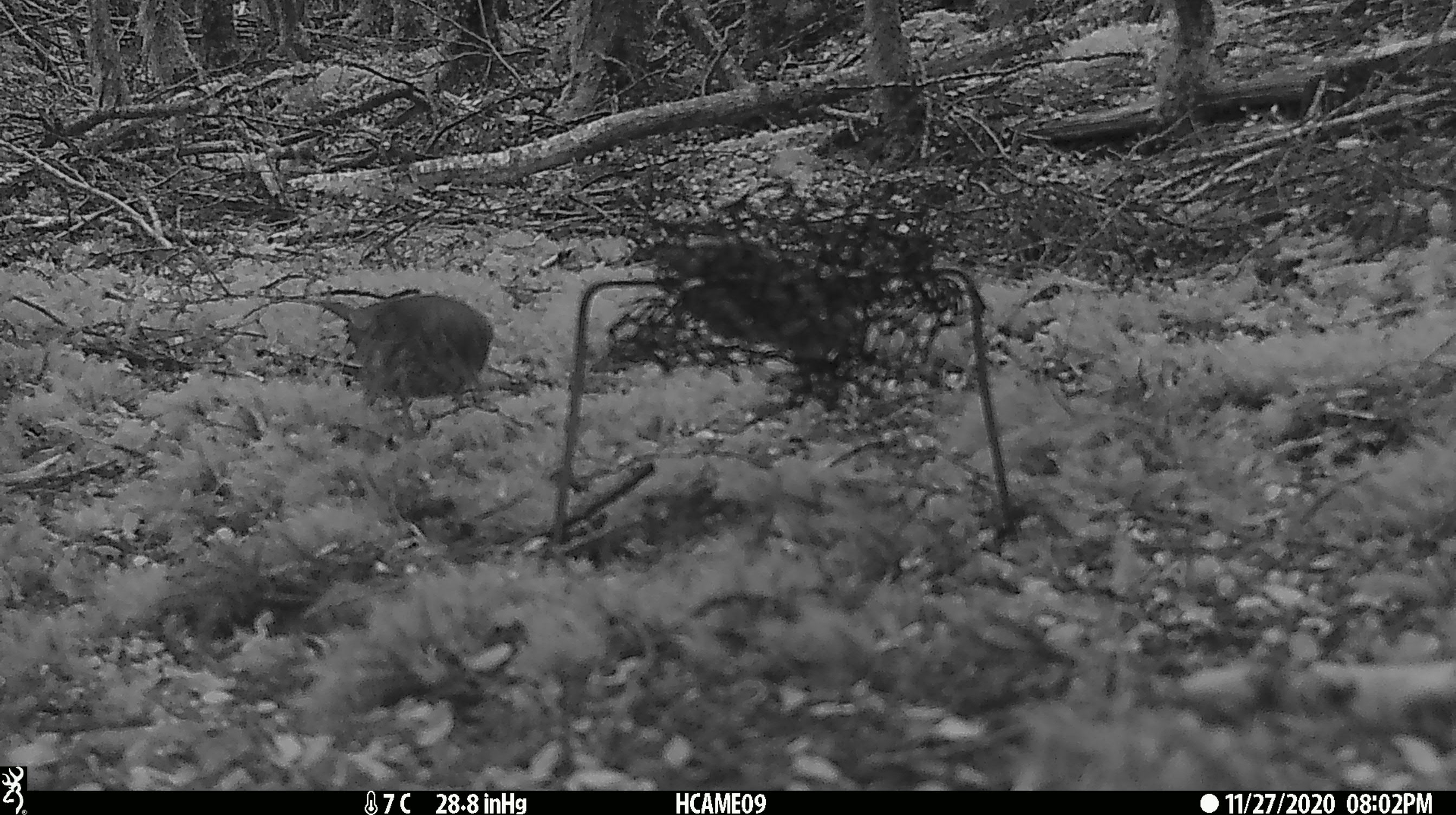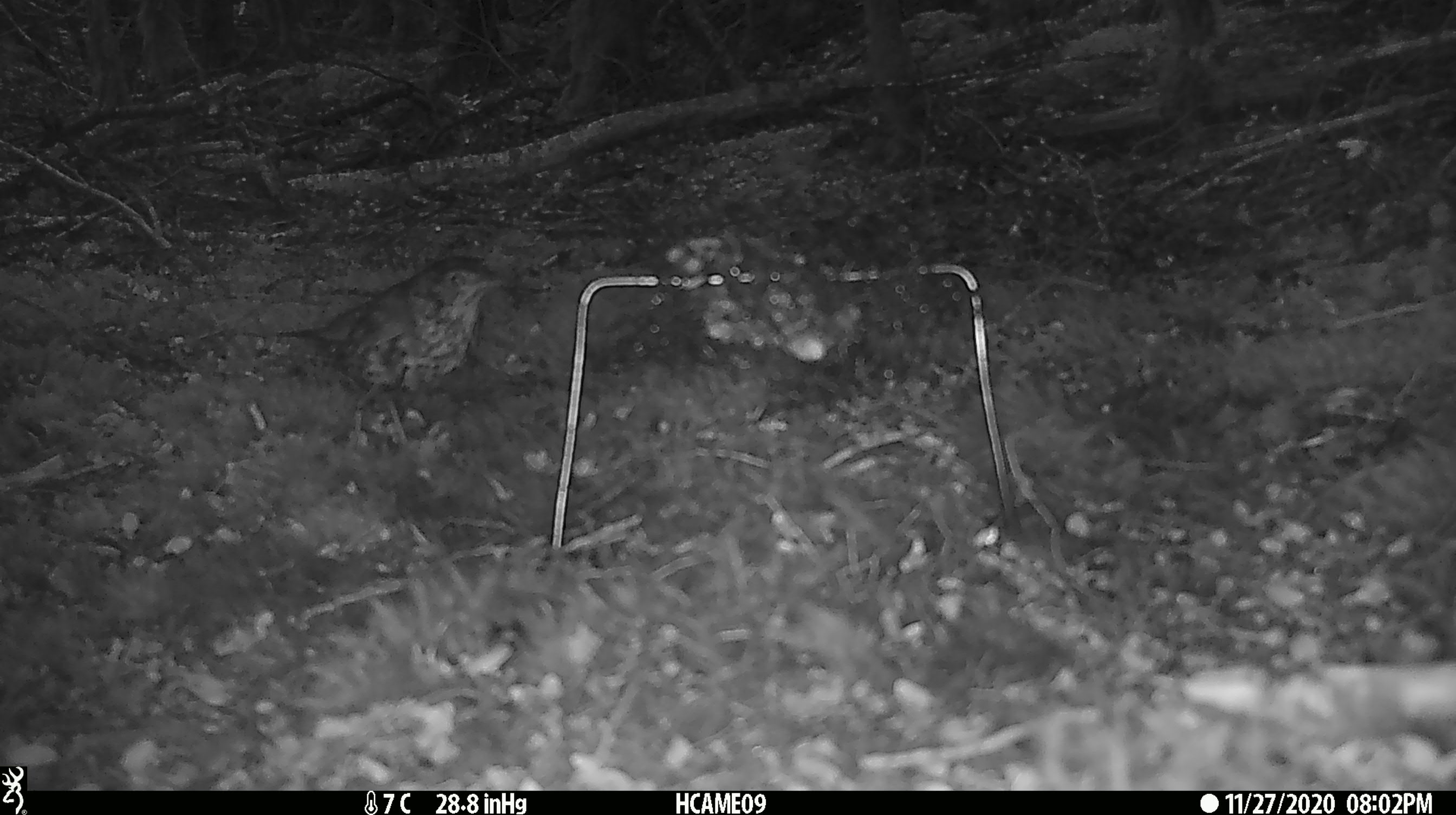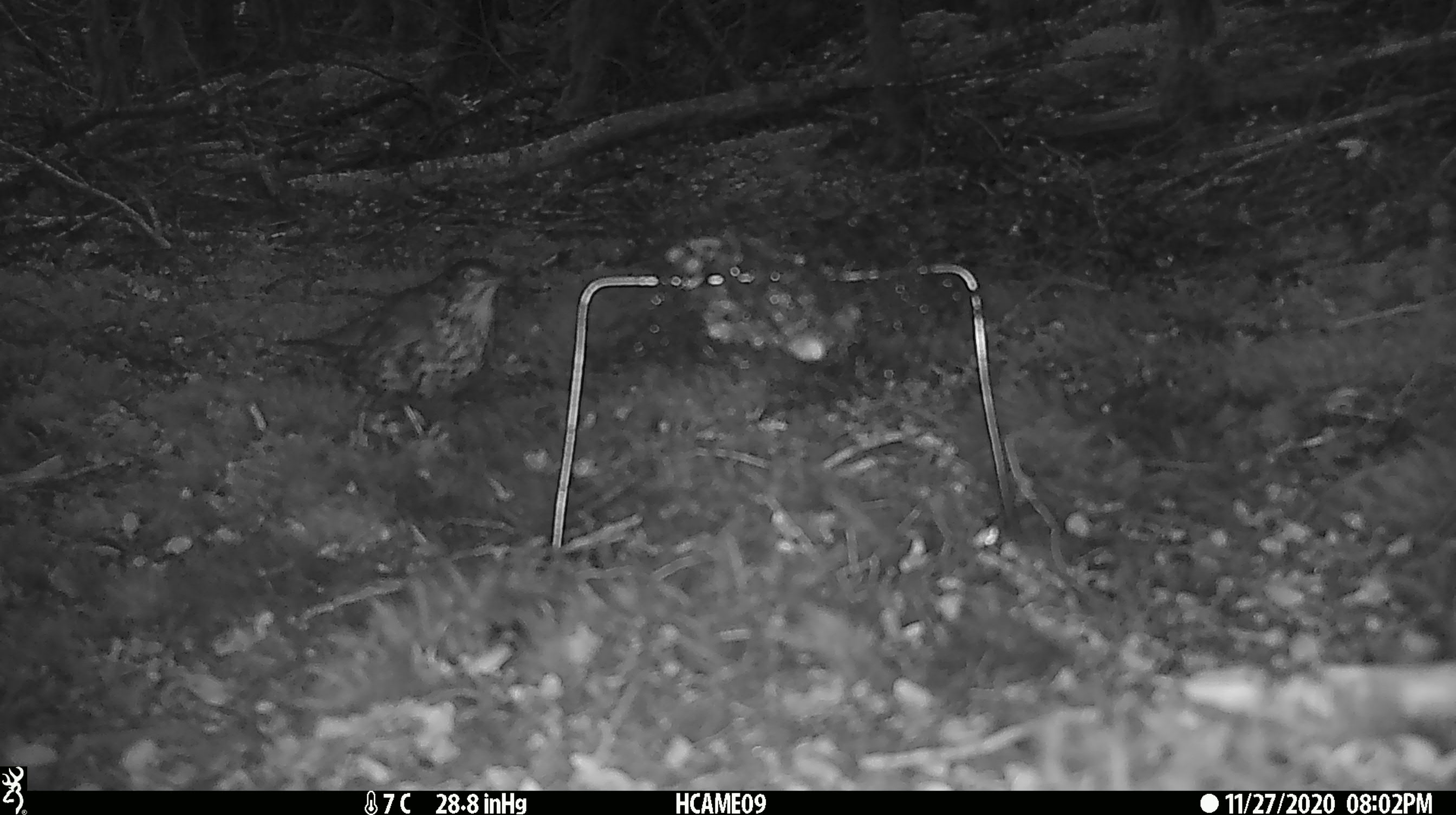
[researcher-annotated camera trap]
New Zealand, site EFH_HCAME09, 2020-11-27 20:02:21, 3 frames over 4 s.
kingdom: Animalia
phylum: Chordata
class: Aves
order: Passeriformes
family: Turdidae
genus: Turdus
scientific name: Turdus philomelos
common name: song thrush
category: thrush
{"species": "thrush (song thrush) (Turdus philomelos)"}